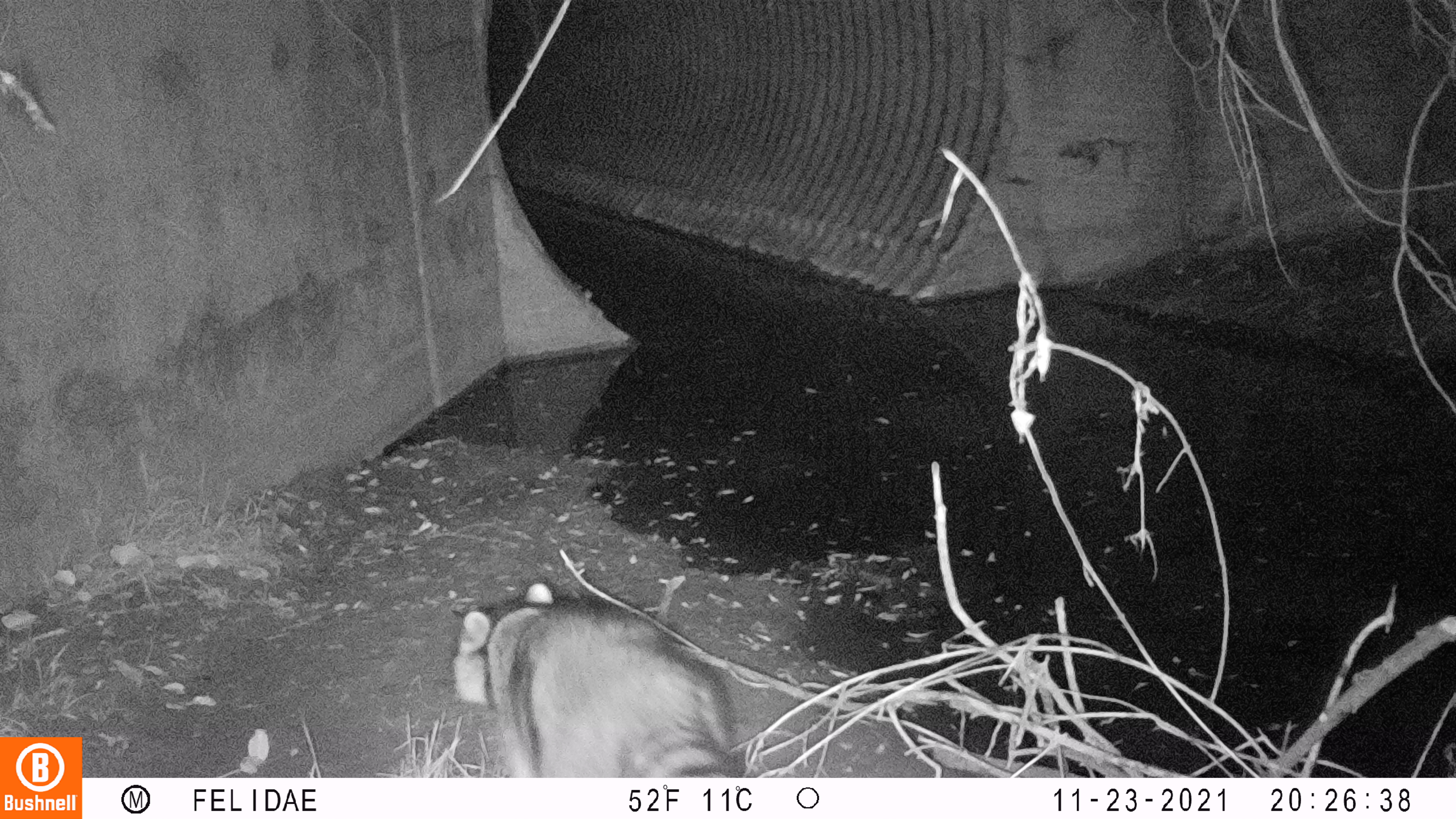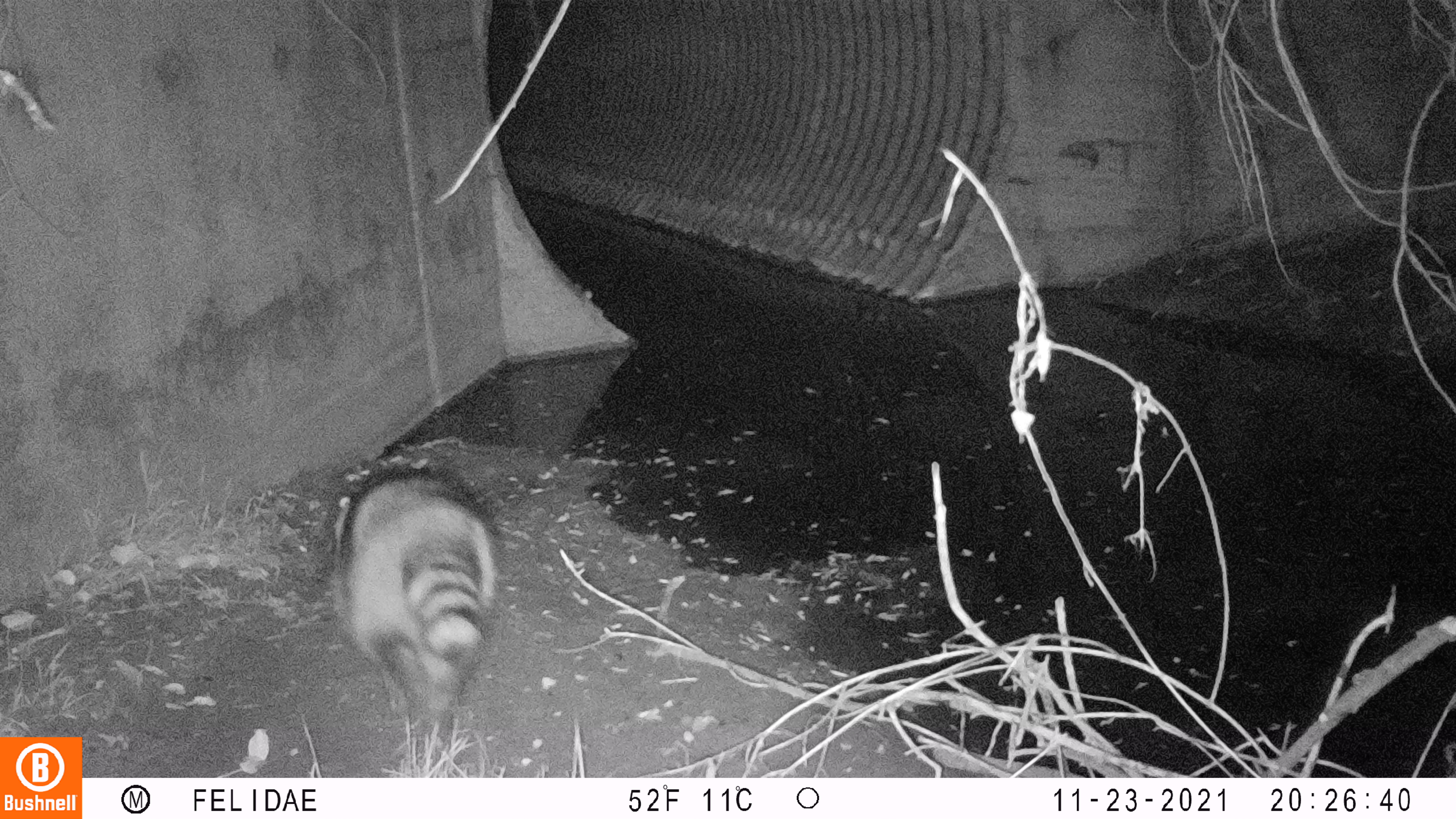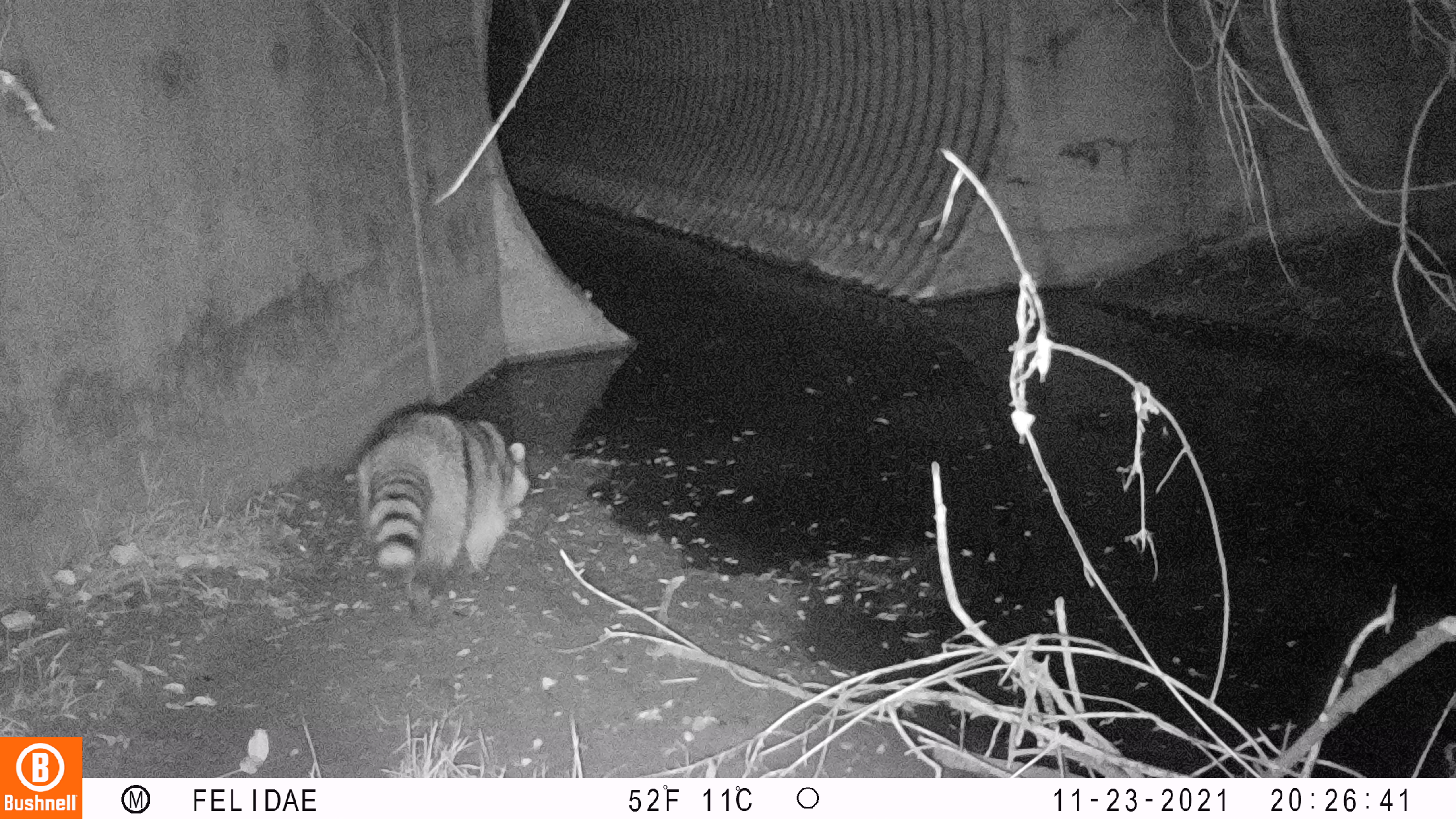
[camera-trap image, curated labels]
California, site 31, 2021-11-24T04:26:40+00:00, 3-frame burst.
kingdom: Animalia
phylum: Chordata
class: Mammalia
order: Carnivora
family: Procyonidae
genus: Procyon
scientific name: Procyon lotor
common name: raccoon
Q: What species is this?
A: Raccoon (Procyon lotor).